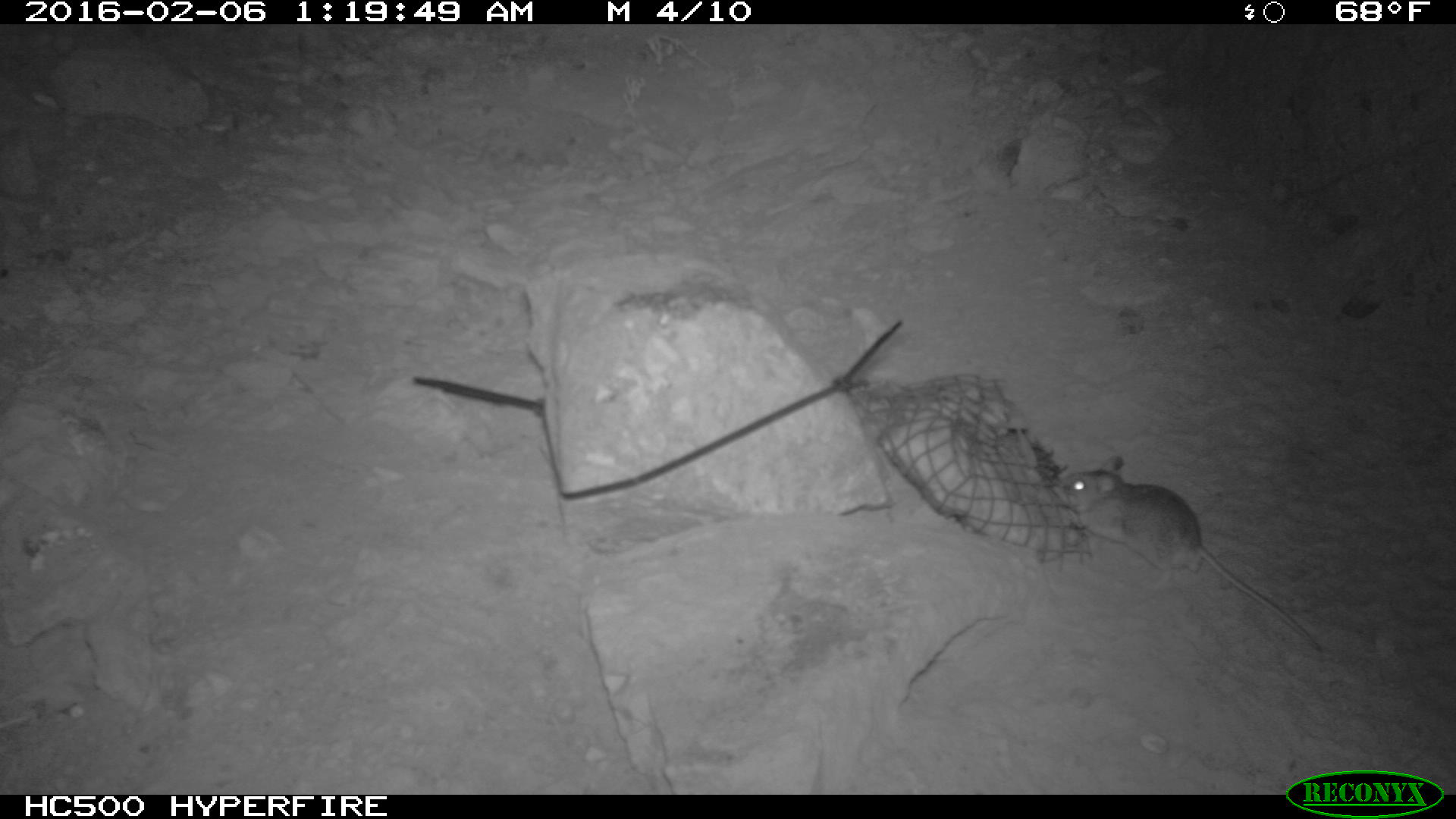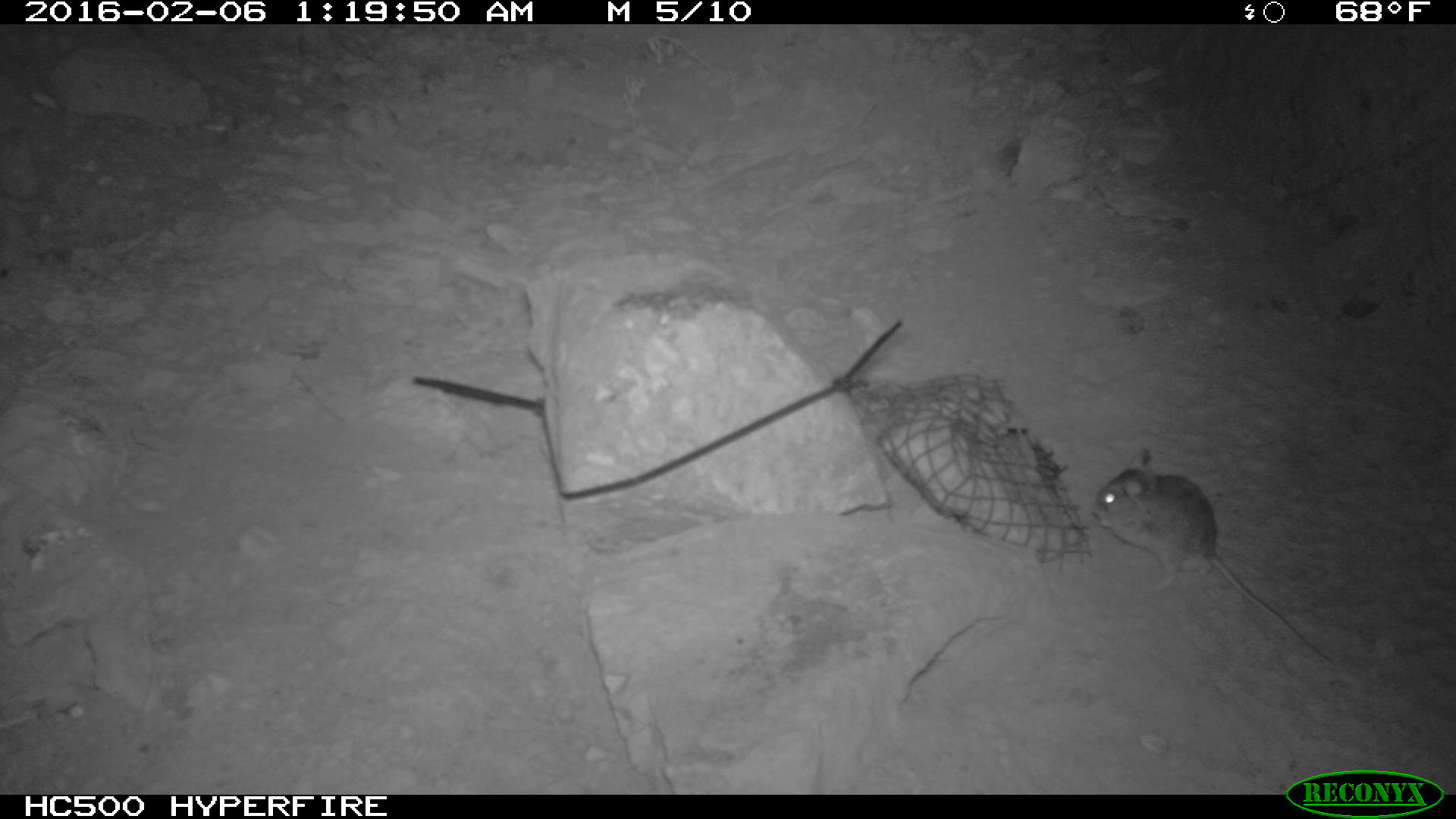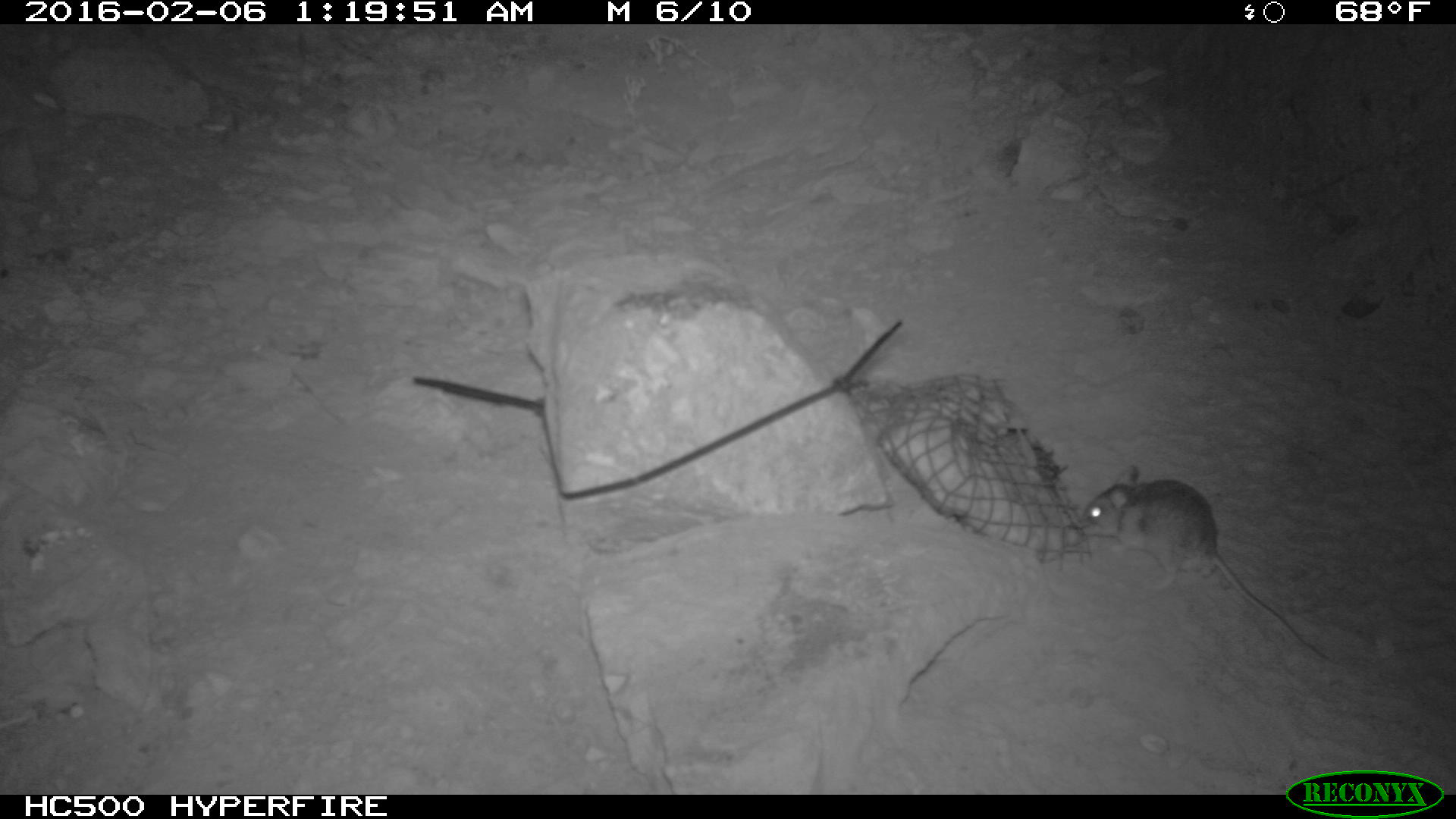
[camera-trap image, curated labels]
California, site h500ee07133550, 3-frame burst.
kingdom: Animalia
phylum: Chordata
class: Mammalia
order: Rodentia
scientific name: Rodentia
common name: rodent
Rodent (Rodentia).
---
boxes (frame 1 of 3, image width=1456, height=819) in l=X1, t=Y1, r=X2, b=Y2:
rodent: l=1053, t=452, r=1324, b=653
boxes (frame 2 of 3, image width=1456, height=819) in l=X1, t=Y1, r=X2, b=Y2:
rodent: l=1093, t=450, r=1337, b=667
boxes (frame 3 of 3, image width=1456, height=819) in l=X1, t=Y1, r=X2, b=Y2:
rodent: l=1081, t=464, r=1328, b=660